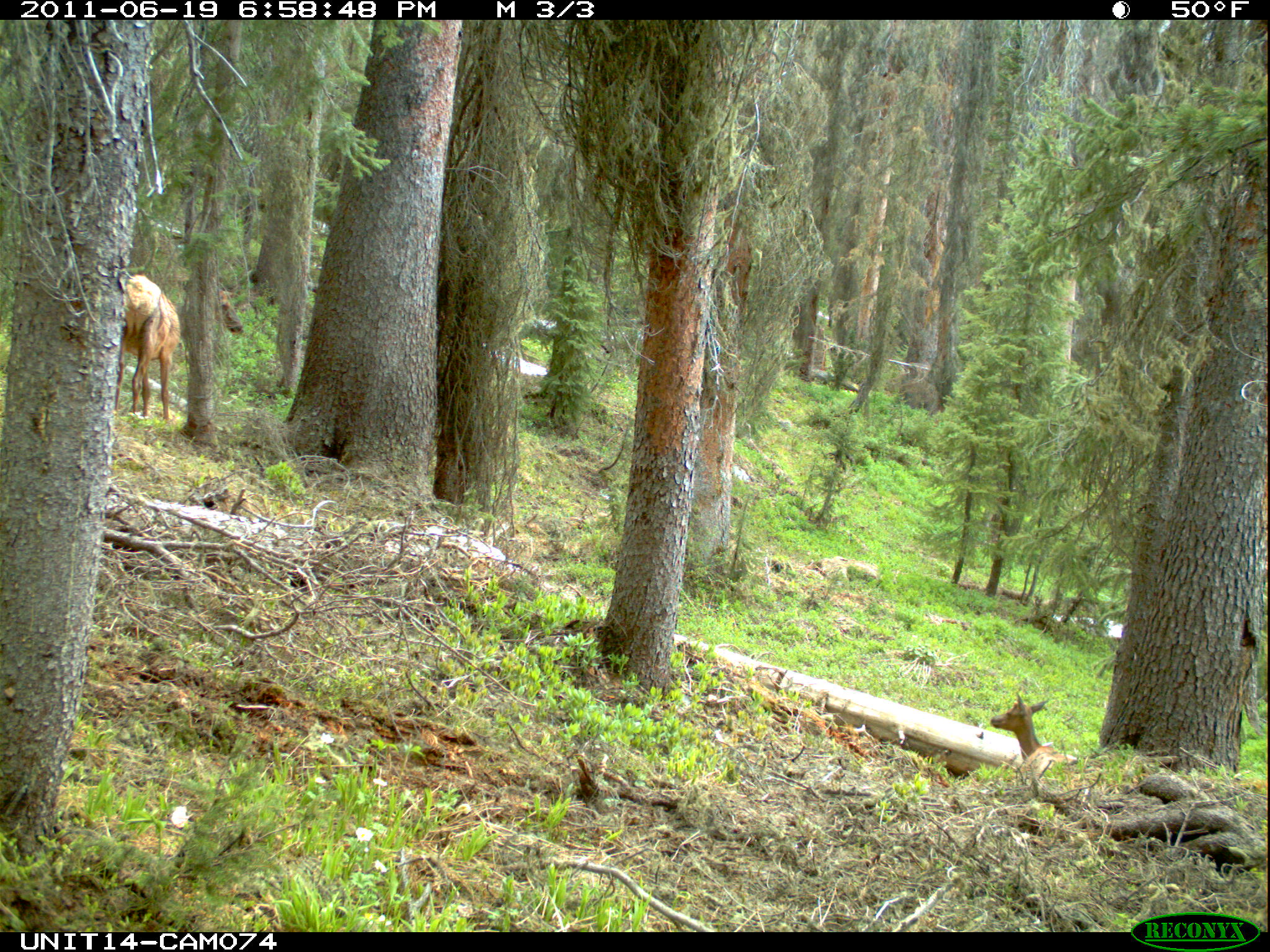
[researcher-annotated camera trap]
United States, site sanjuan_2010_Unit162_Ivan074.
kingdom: Animalia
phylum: Chordata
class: Mammalia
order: Artiodactyla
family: Cervidae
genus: Cervus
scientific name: Cervus elaphus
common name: red deer